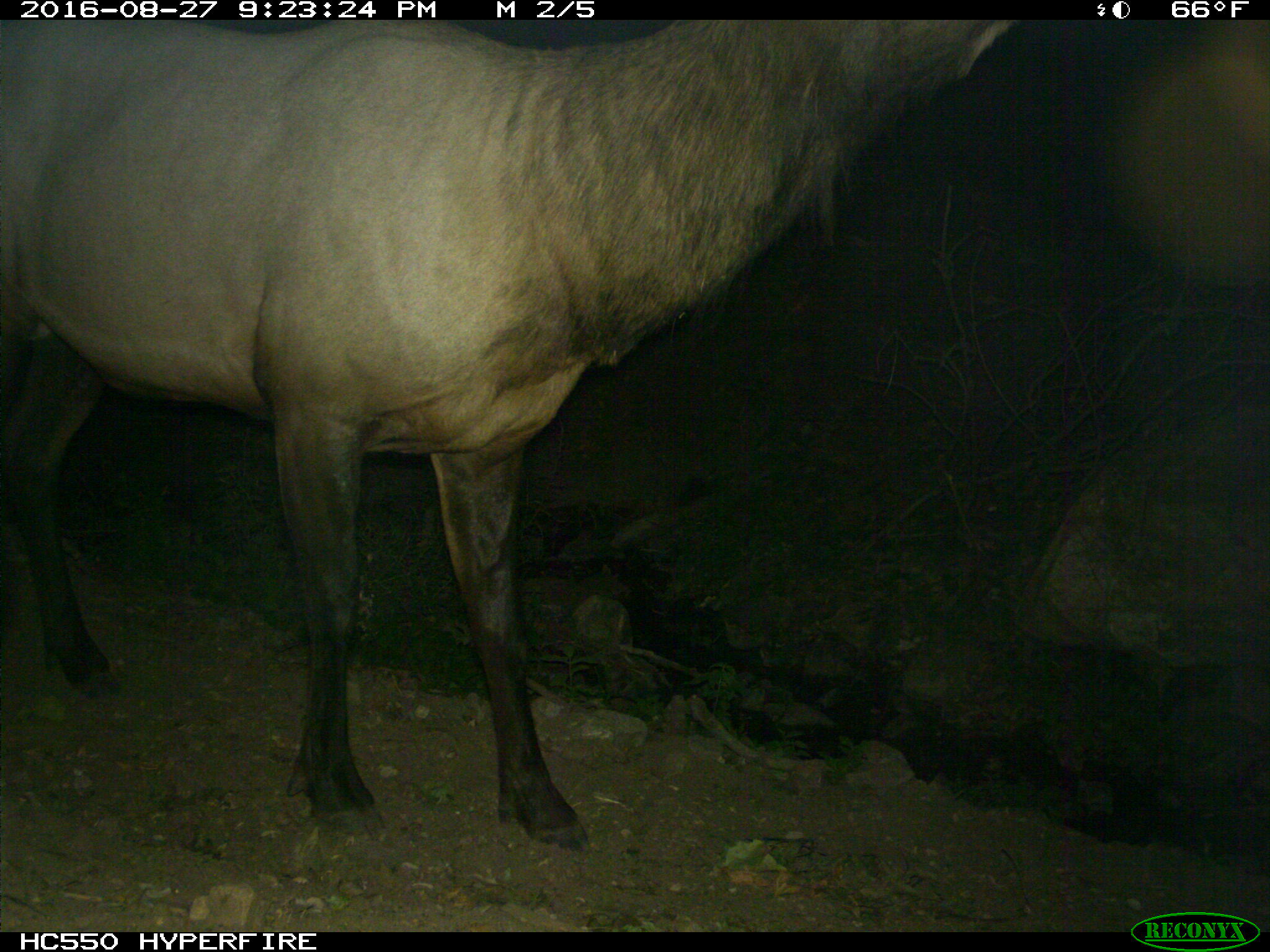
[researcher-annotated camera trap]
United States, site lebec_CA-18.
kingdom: Animalia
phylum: Chordata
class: Mammalia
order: Artiodactyla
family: Cervidae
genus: Cervus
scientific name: Cervus canadensis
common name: elk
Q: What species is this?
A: Cervus canadensis (elk).